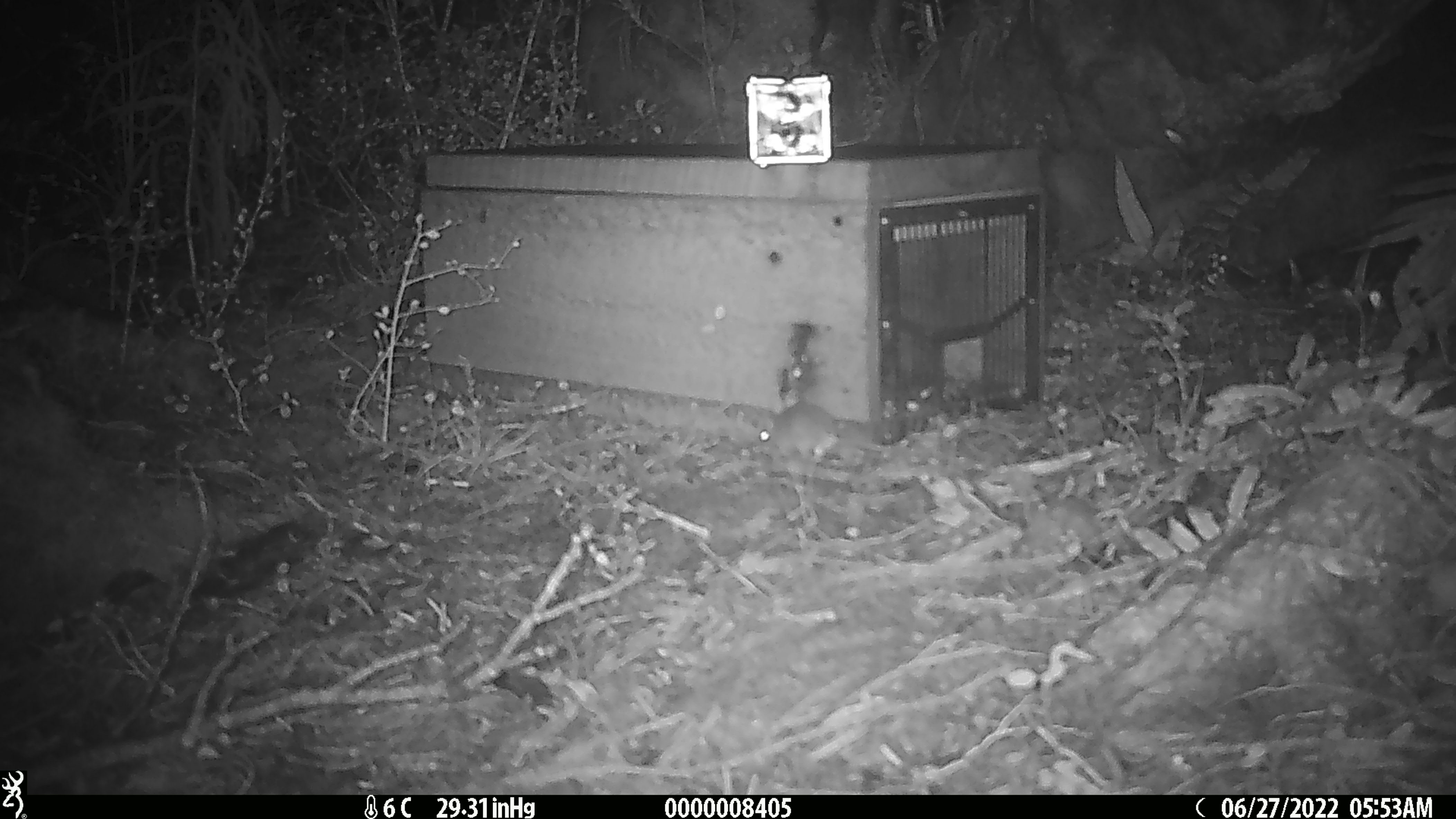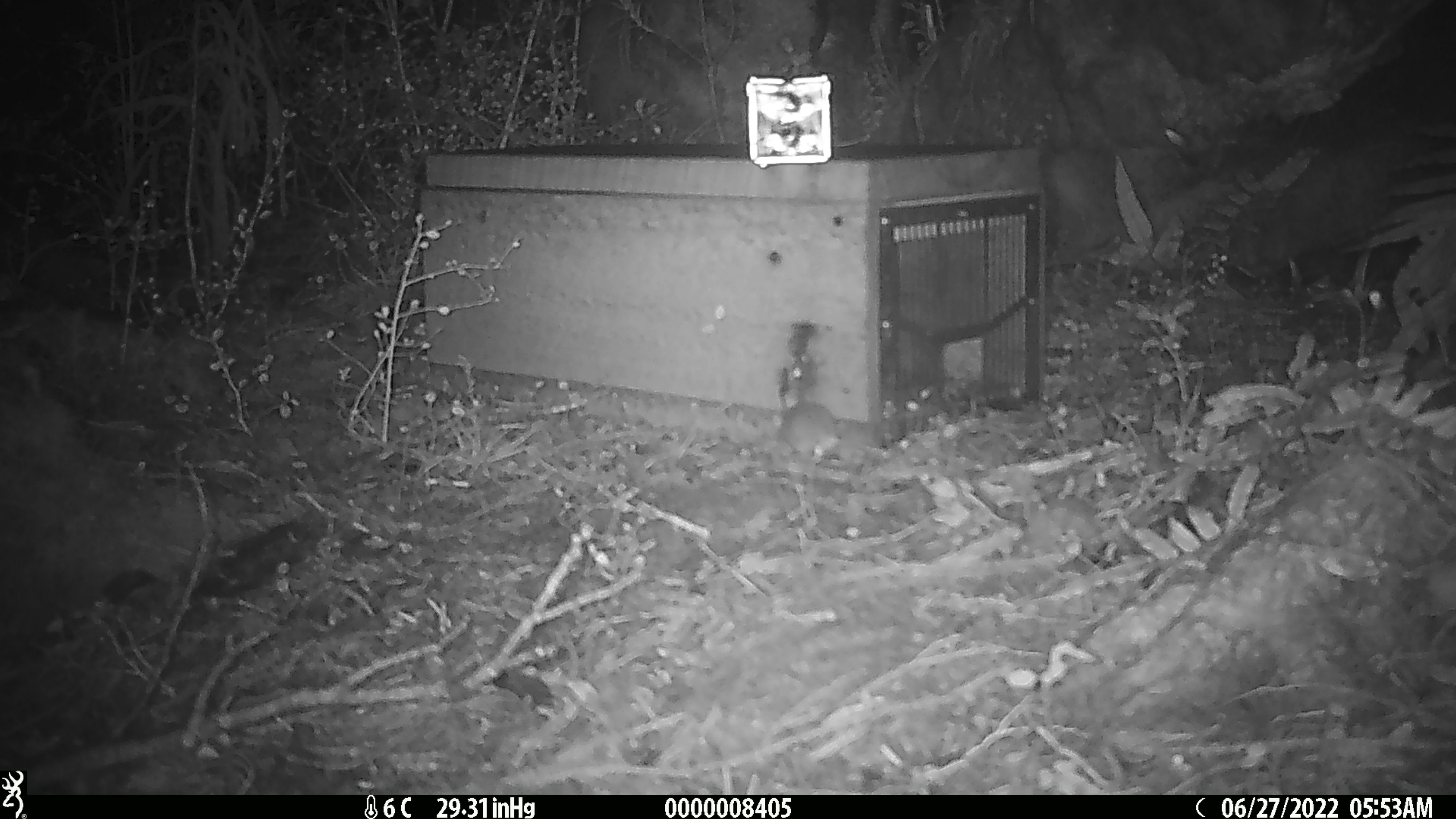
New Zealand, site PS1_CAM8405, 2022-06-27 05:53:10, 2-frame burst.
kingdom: Animalia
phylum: Chordata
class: Mammalia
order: Rodentia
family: Muridae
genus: Mus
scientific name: Mus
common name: mouse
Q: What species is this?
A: Mouse (Mus).